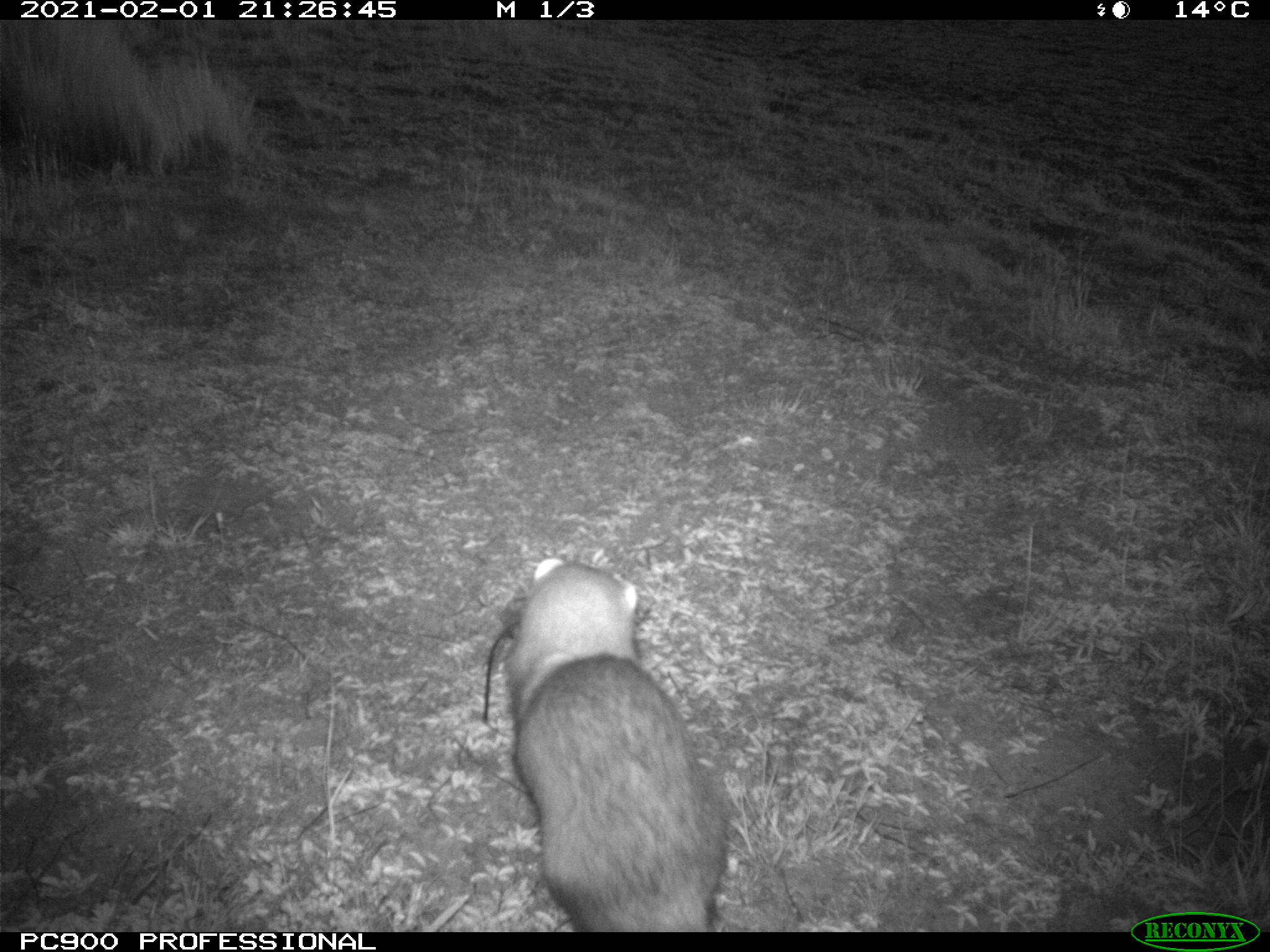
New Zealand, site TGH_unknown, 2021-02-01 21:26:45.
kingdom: Animalia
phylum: Chordata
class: Mammalia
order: Carnivora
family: Mustelidae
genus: Mustela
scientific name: Mustela furo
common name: ferret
Ferret (Mustela furo).